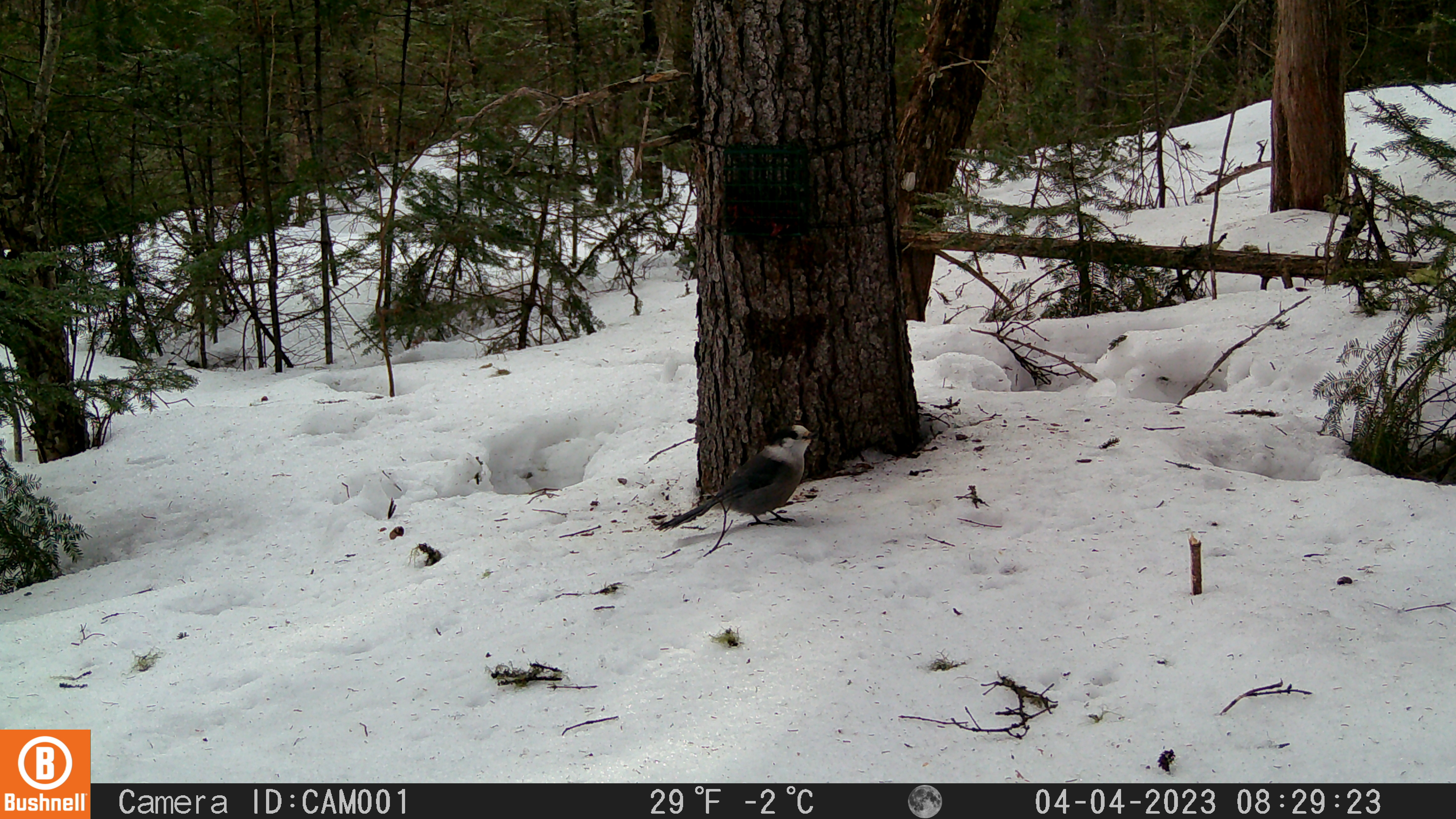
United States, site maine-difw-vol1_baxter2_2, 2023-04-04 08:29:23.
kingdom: Animalia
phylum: Chordata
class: Aves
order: Passeriformes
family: Corvidae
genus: Perisoreus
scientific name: Perisoreus canadensis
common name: canada jay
Canada jay (Perisoreus canadensis).